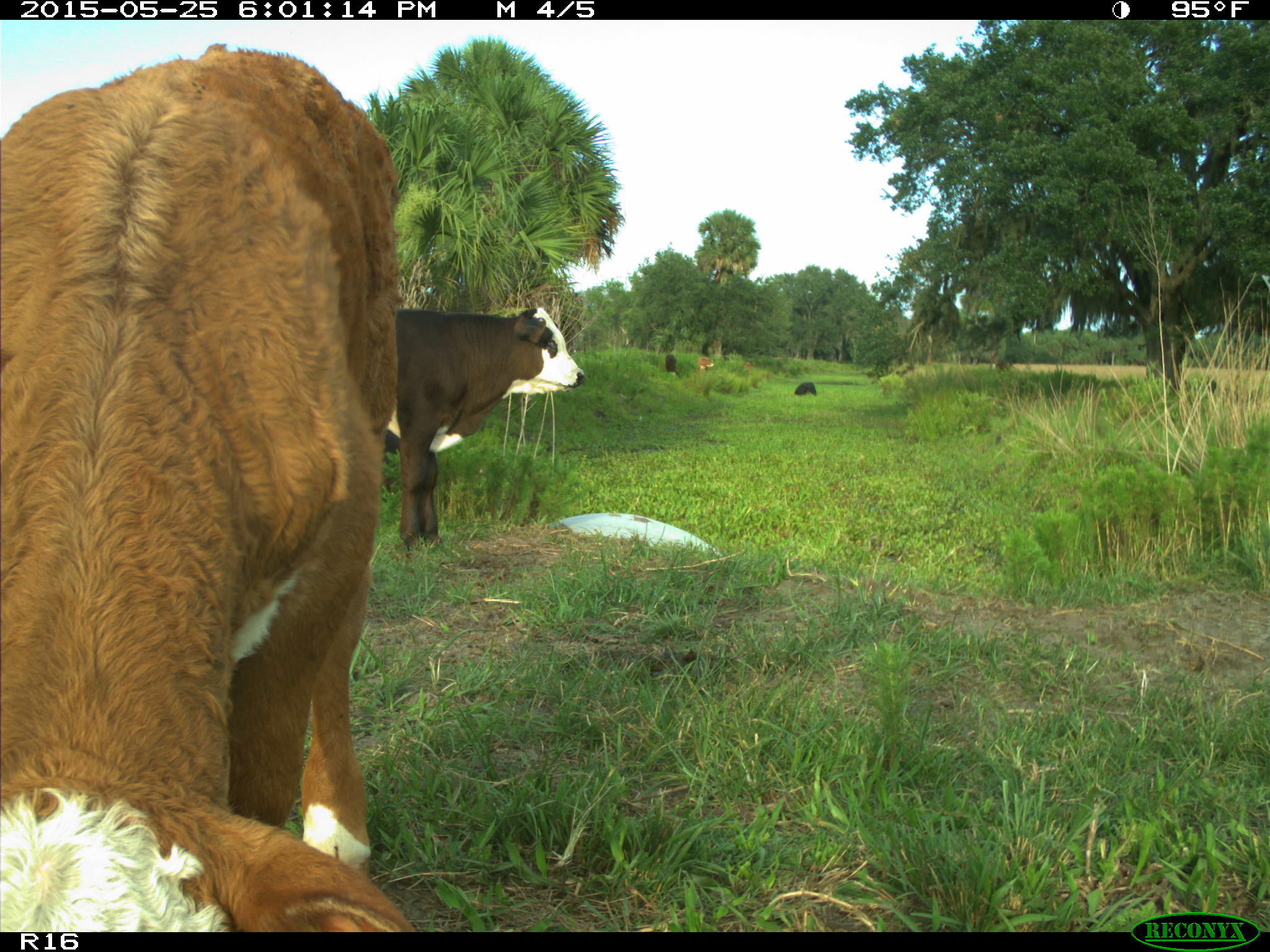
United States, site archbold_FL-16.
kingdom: Animalia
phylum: Chordata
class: Mammalia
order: Artiodactyla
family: Bovidae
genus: Bos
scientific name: Bos taurus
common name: domestic cow